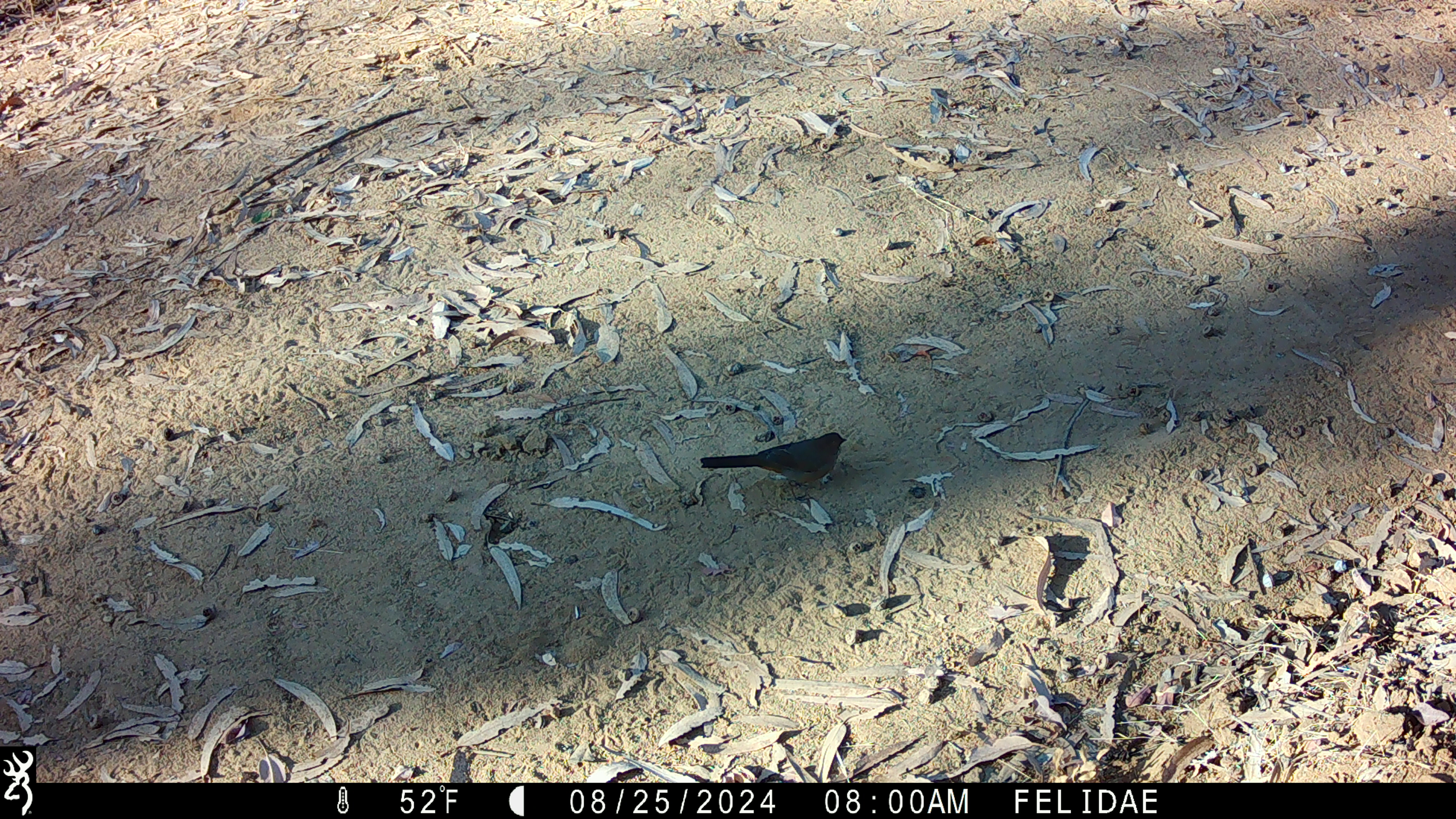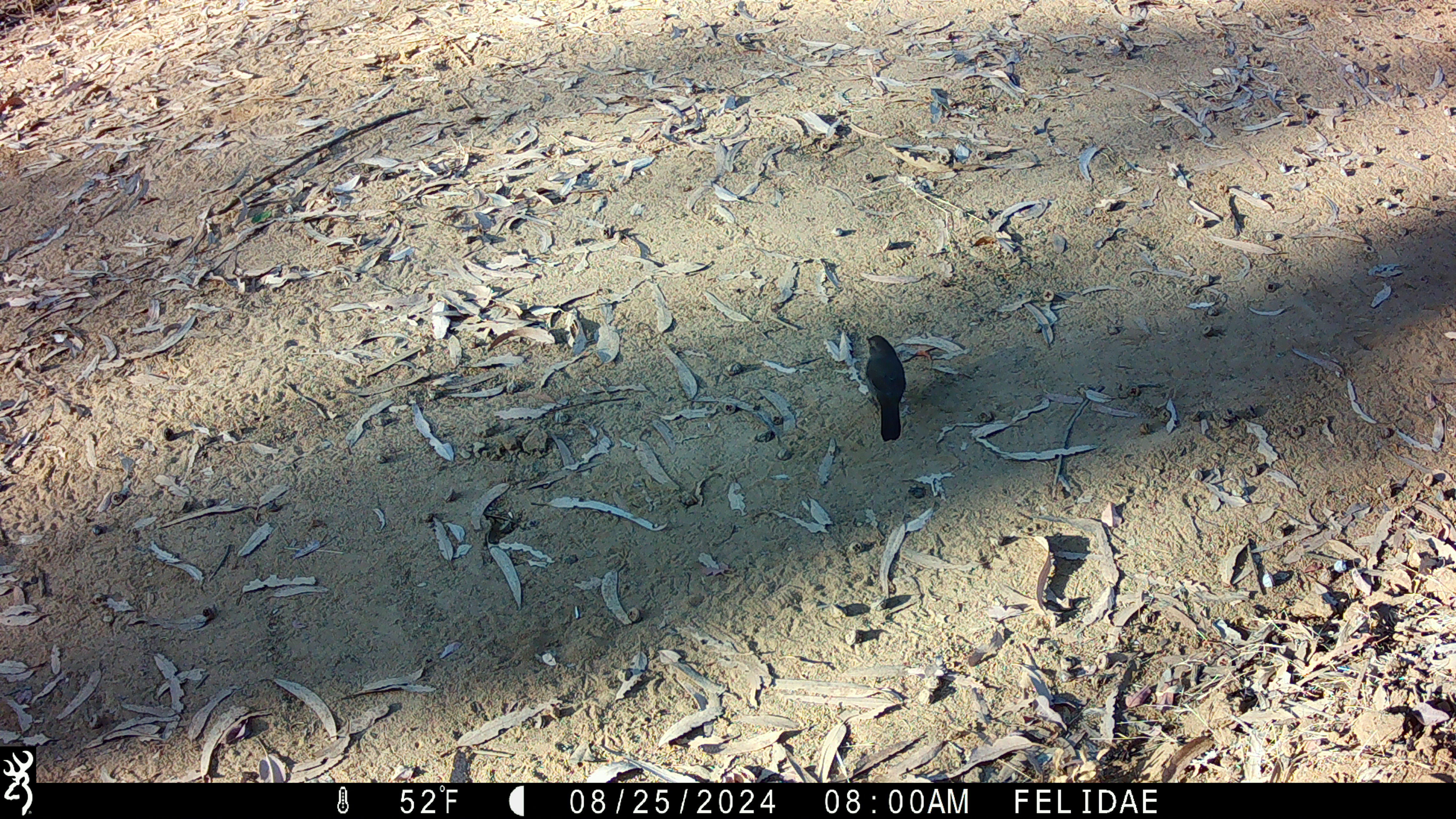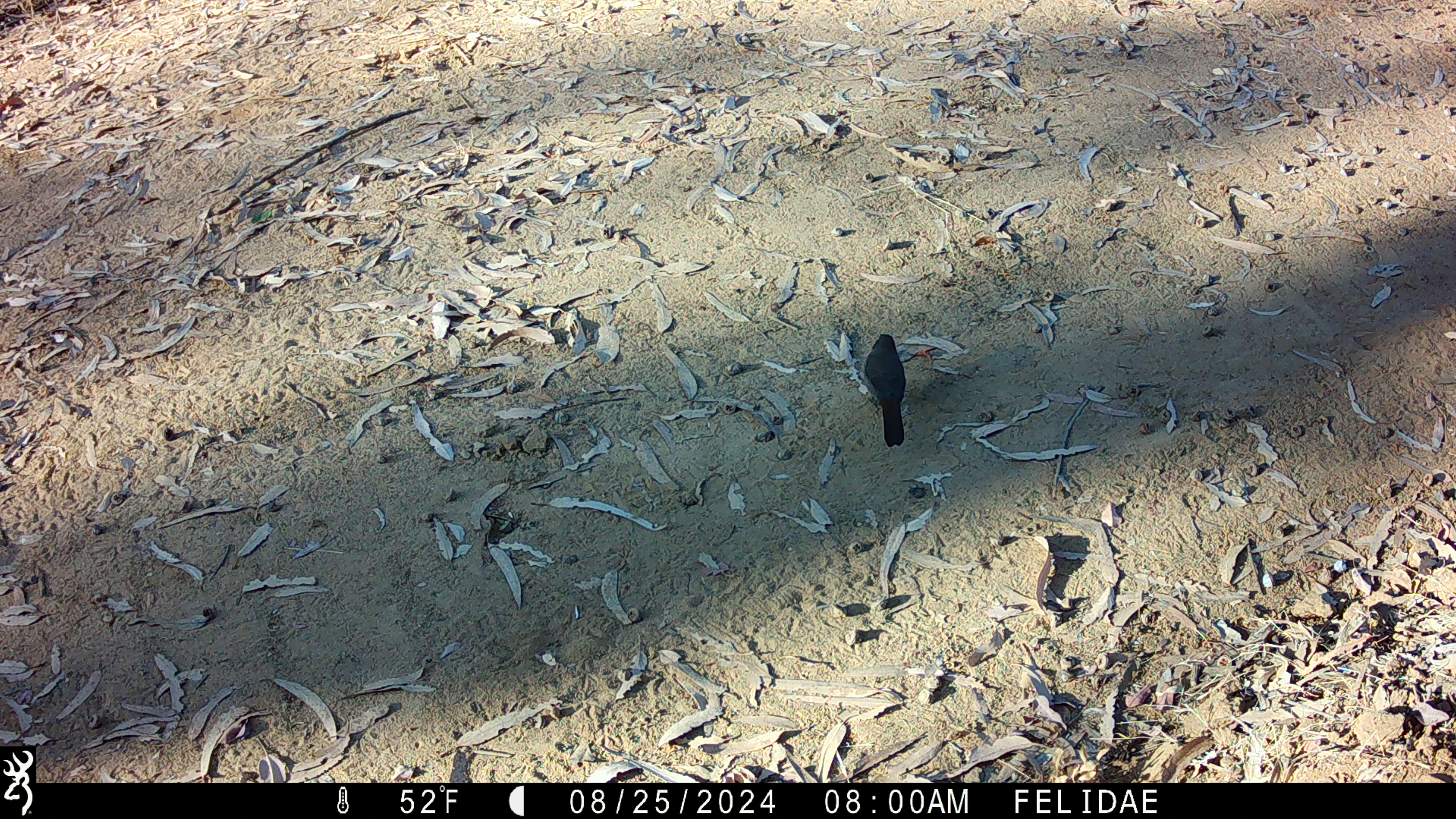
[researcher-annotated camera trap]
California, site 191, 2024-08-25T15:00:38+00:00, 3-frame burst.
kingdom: Animalia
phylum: Chordata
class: Aves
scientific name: Aves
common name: bird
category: unknown bird